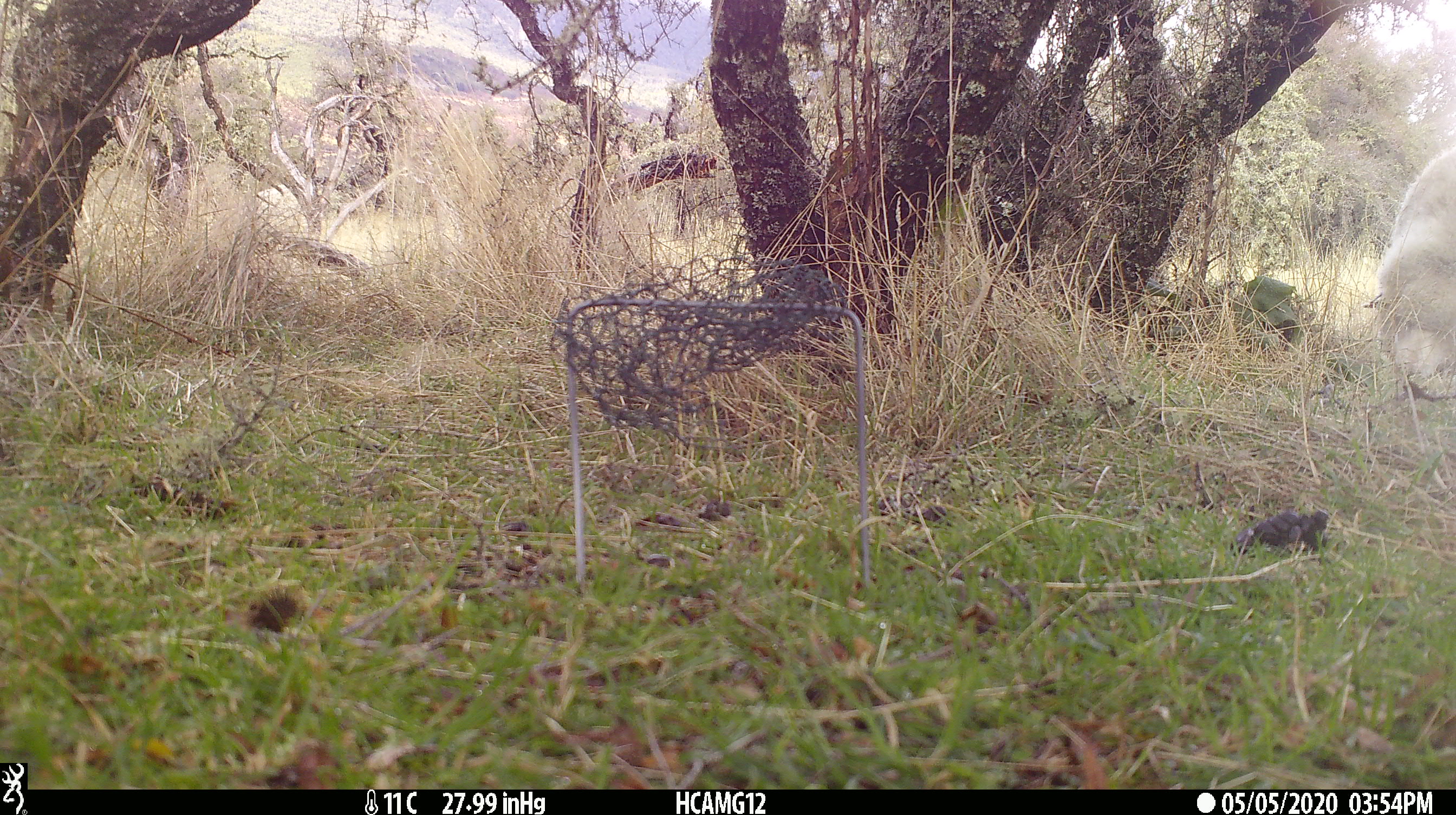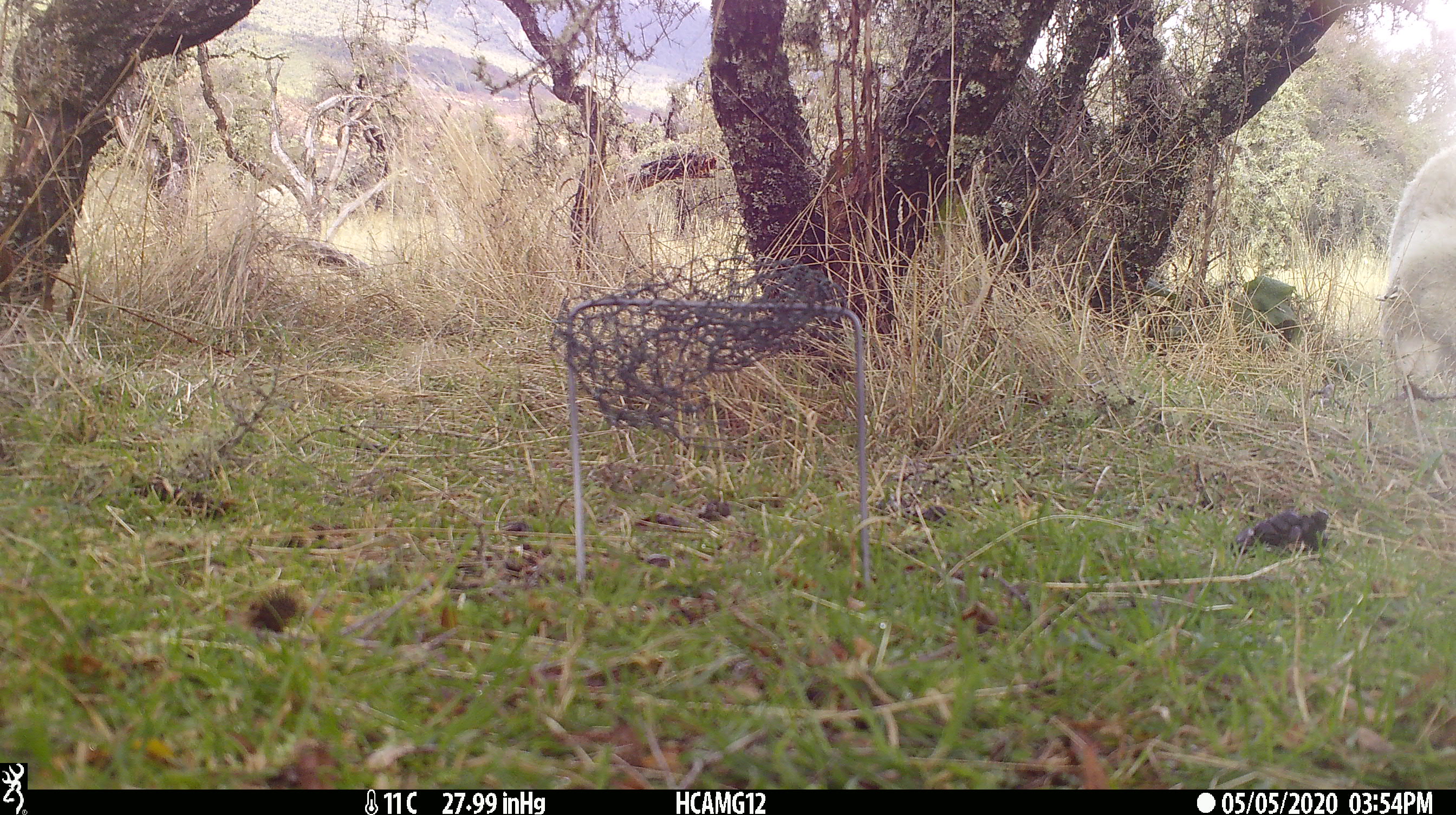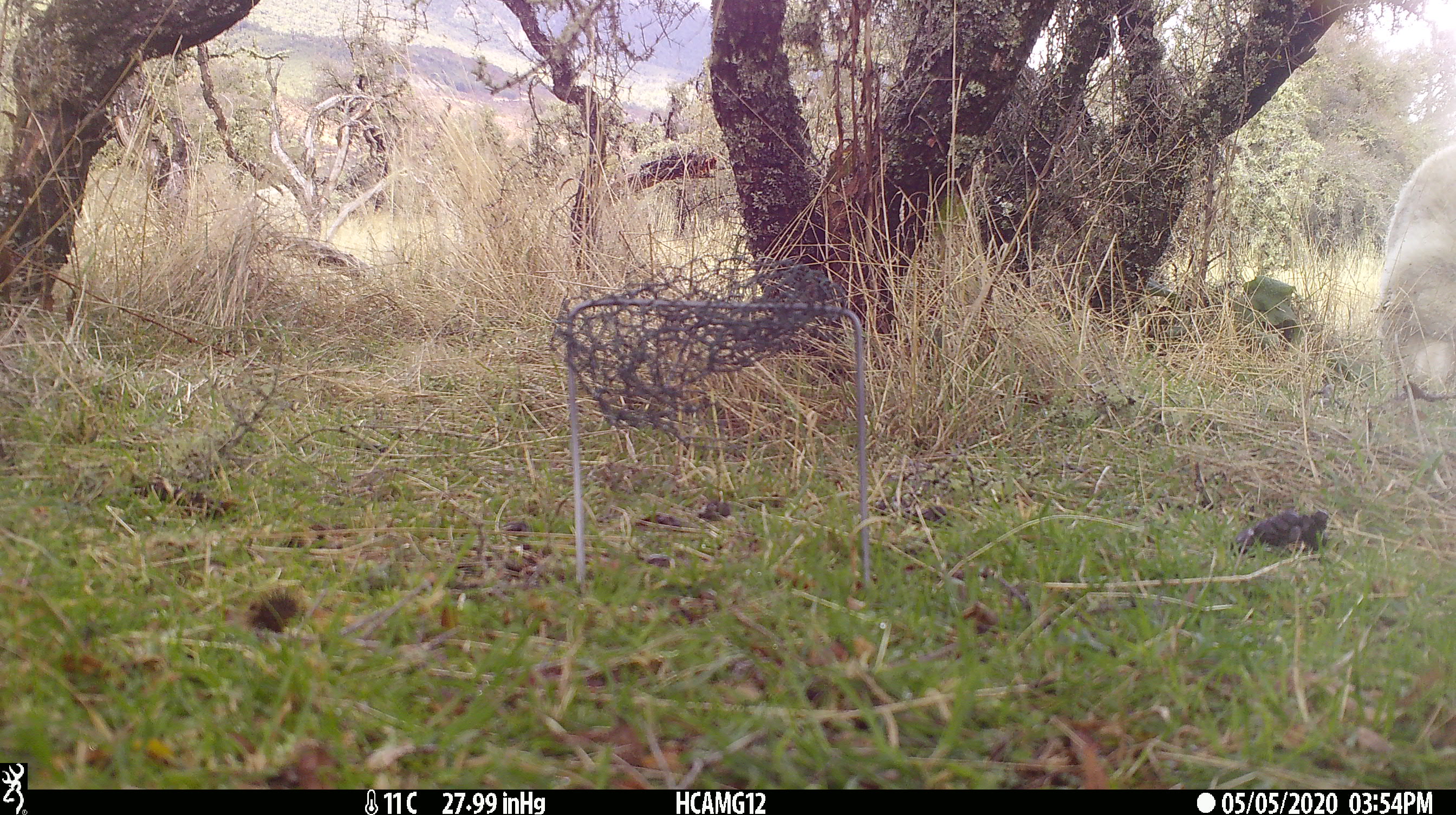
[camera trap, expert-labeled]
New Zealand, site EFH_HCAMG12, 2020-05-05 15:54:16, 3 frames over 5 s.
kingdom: Animalia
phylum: Chordata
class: Mammalia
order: Artiodactyla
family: Bovidae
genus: Ovis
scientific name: Ovis aries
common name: domestic sheep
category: sheep